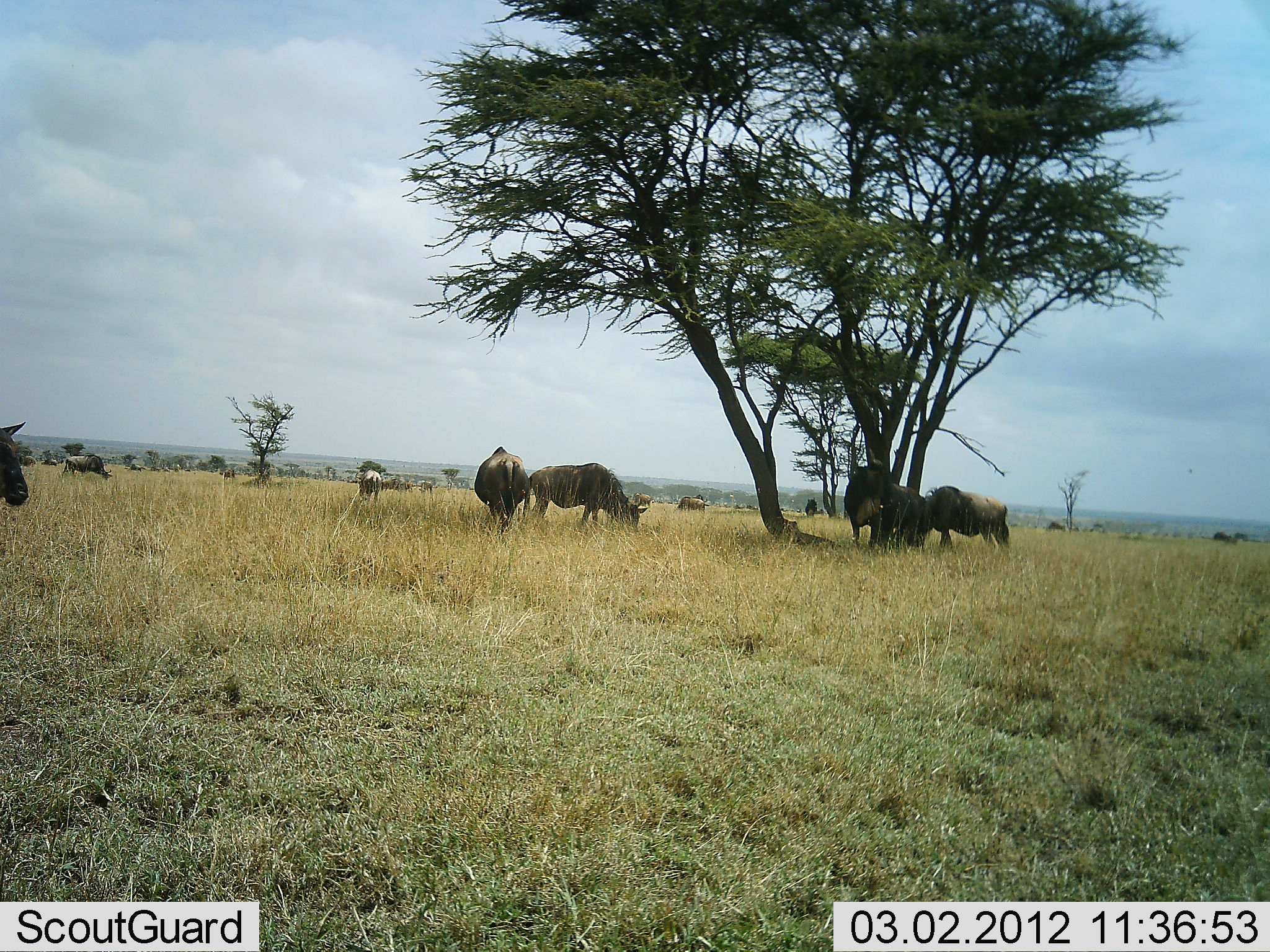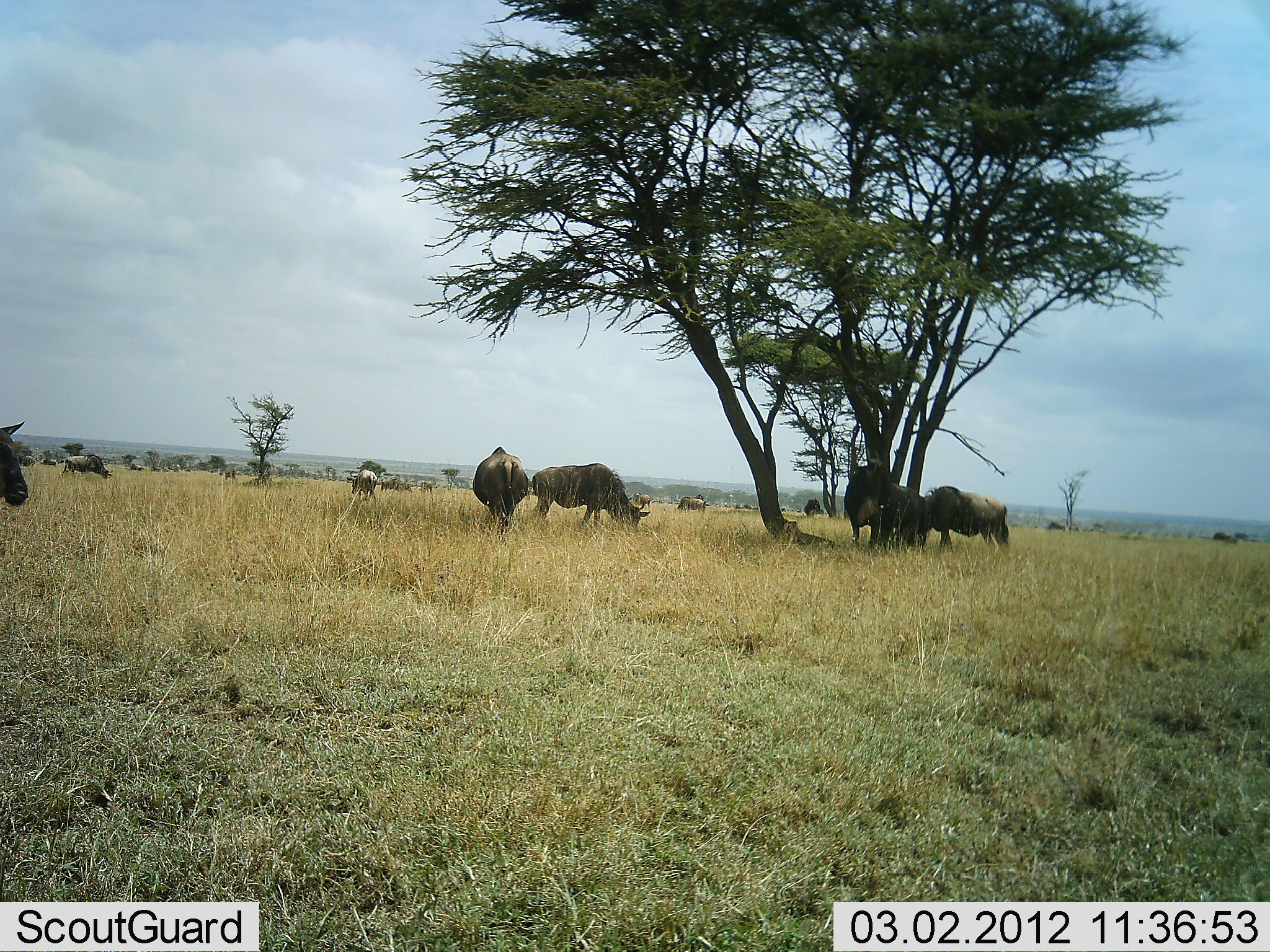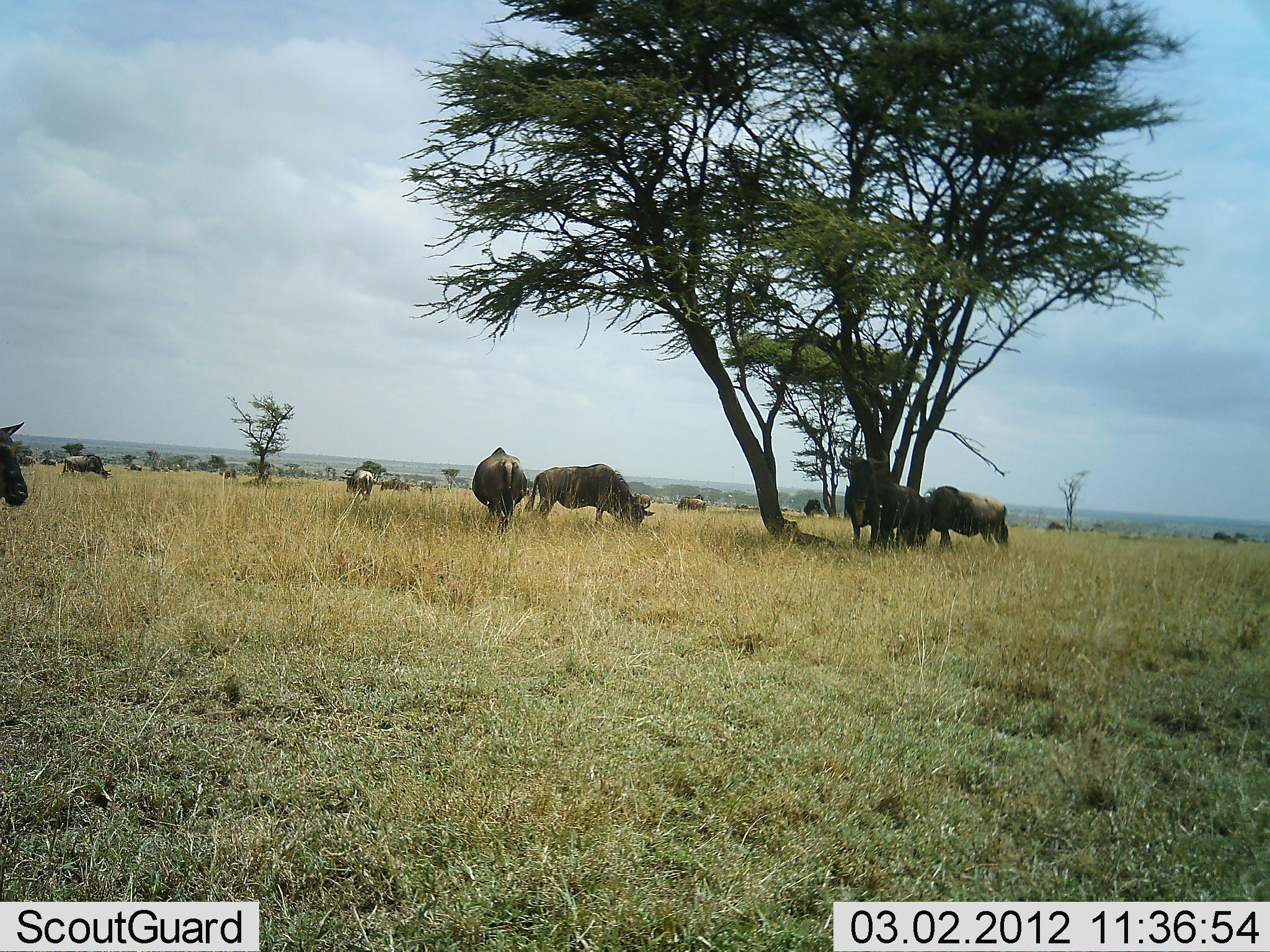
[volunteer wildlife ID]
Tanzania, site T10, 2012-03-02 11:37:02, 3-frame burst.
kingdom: Animalia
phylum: Chordata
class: Mammalia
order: Artiodactyla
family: Bovidae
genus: Connochaetes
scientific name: Connochaetes taurinus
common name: blue wildebeest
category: wildebeest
Wildebeest (blue wildebeest) (Connochaetes taurinus), count 11-50. Behavior (volunteer vote fractions): standing 70%, resting 13%, moving 17%, interacting 4%. Young present (vote fraction): 0%. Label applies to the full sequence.